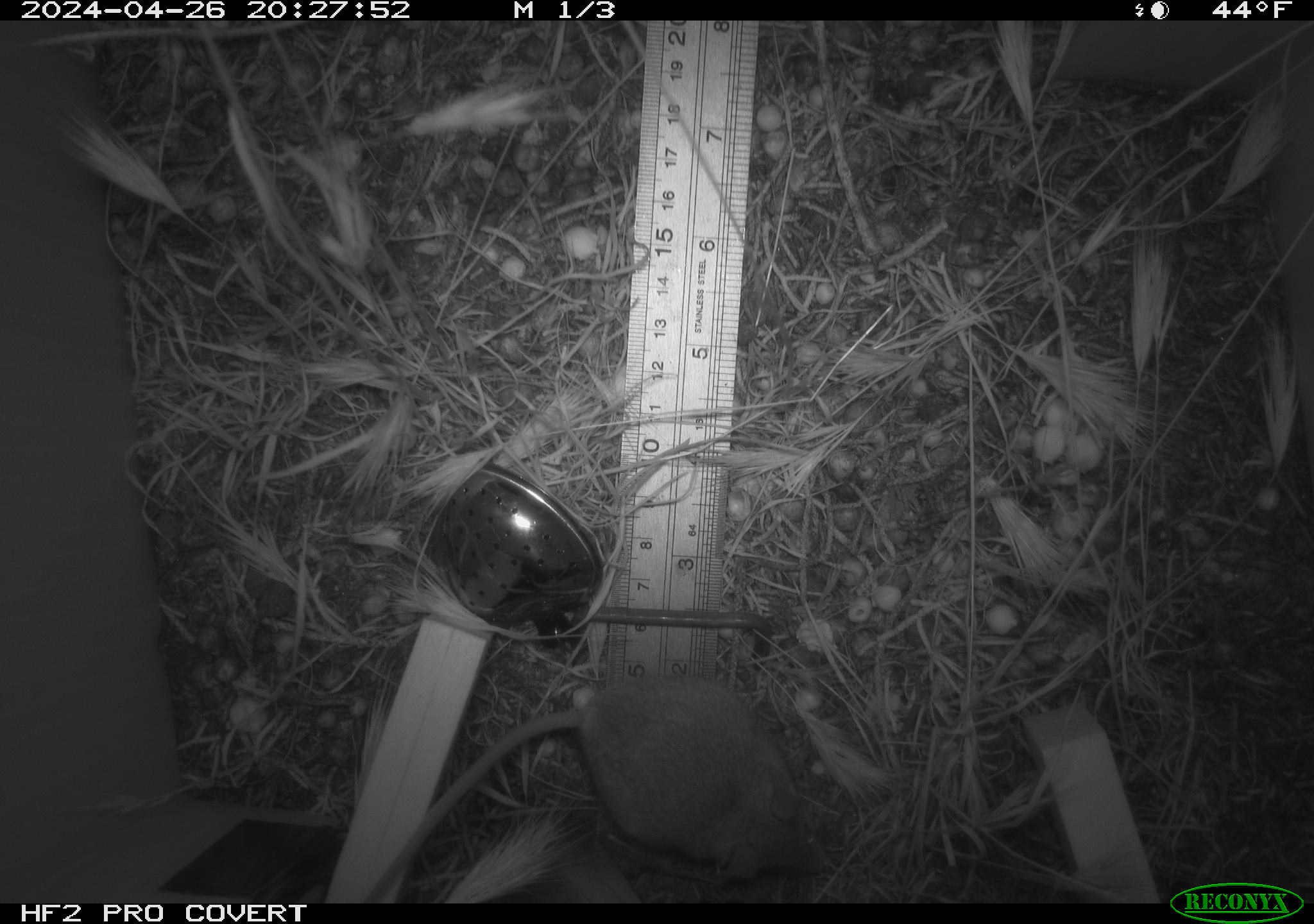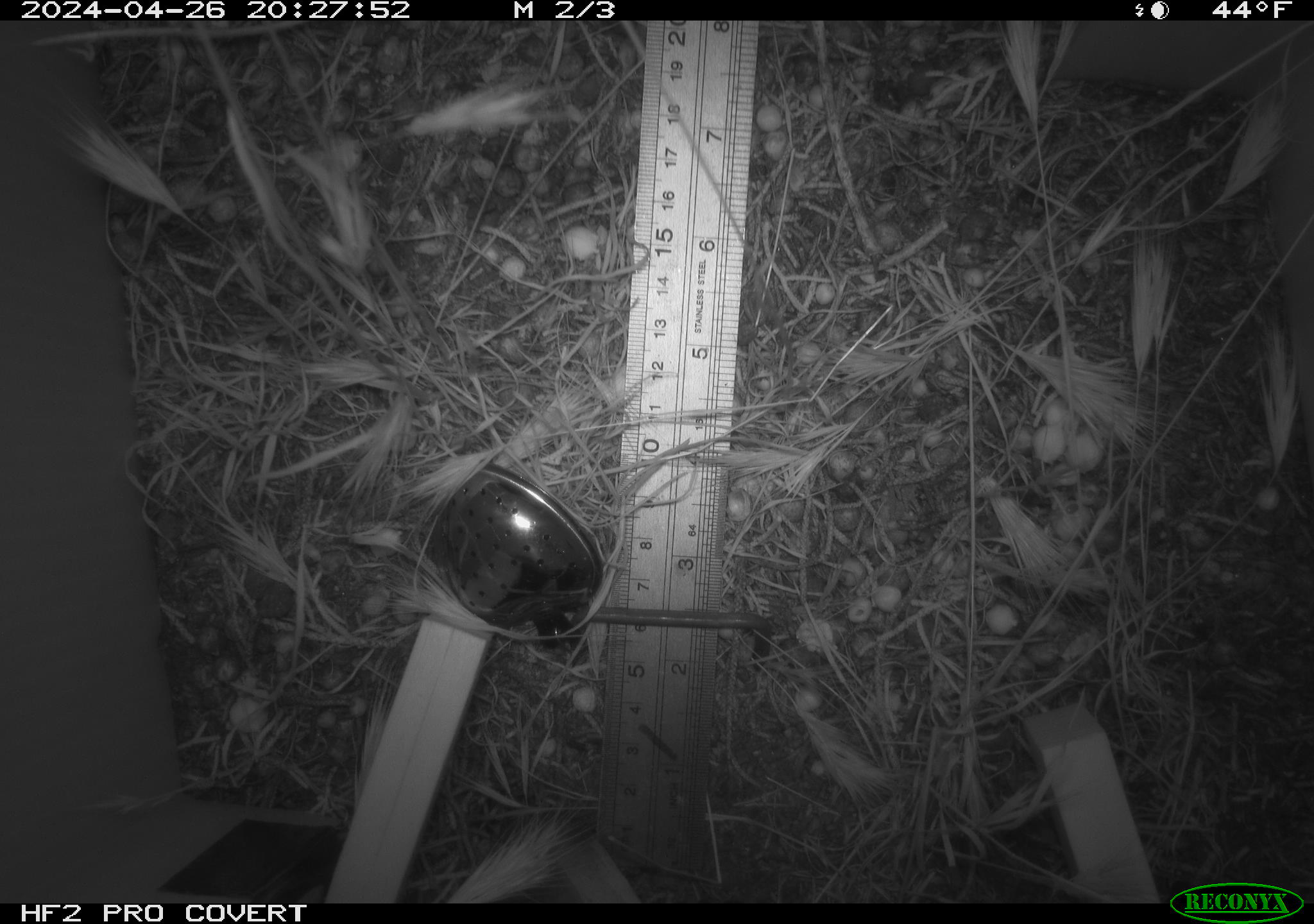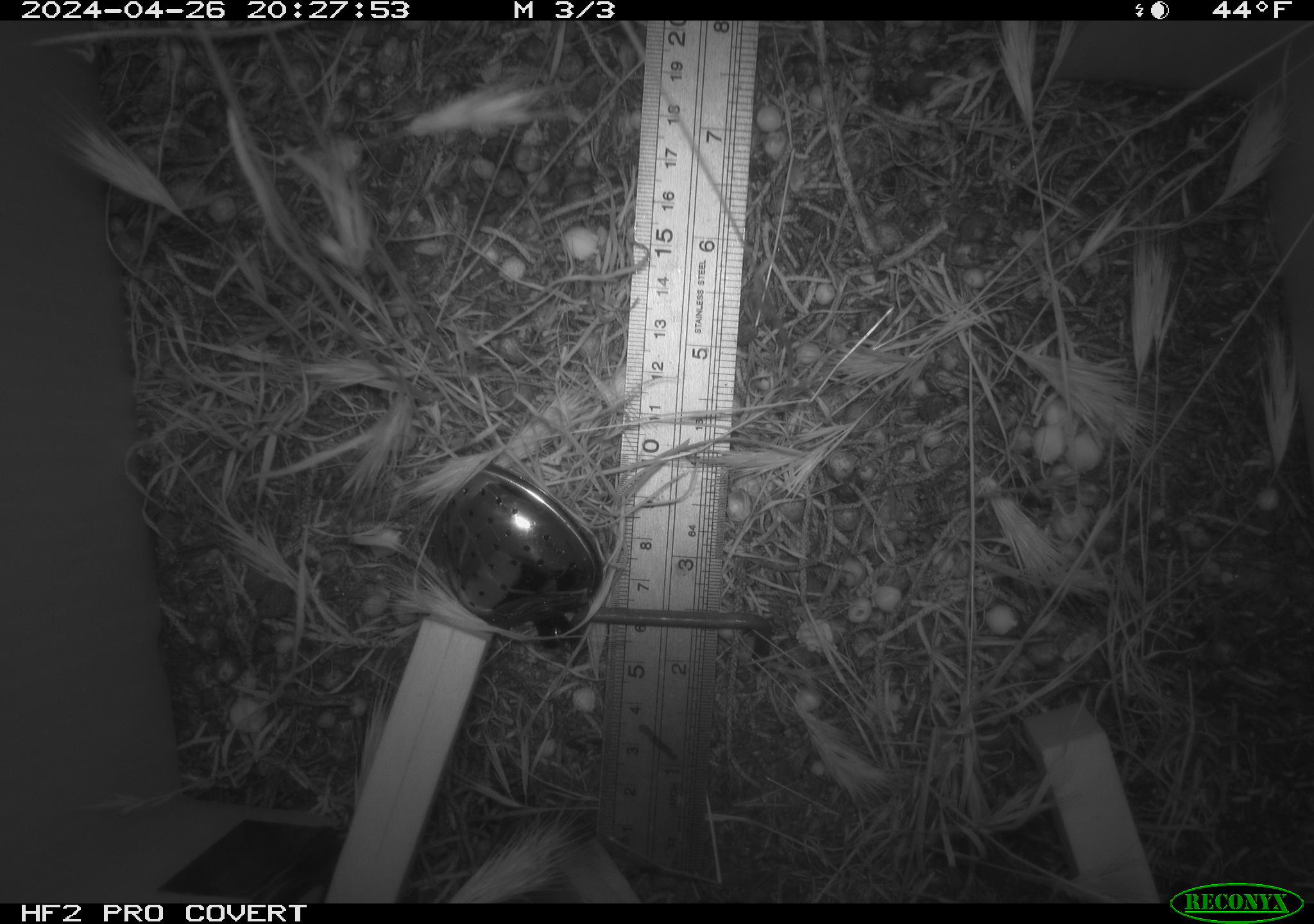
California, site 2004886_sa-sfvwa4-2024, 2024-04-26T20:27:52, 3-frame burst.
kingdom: Animalia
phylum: Chordata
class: Mammalia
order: Rodentia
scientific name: Rodentia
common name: mouse species